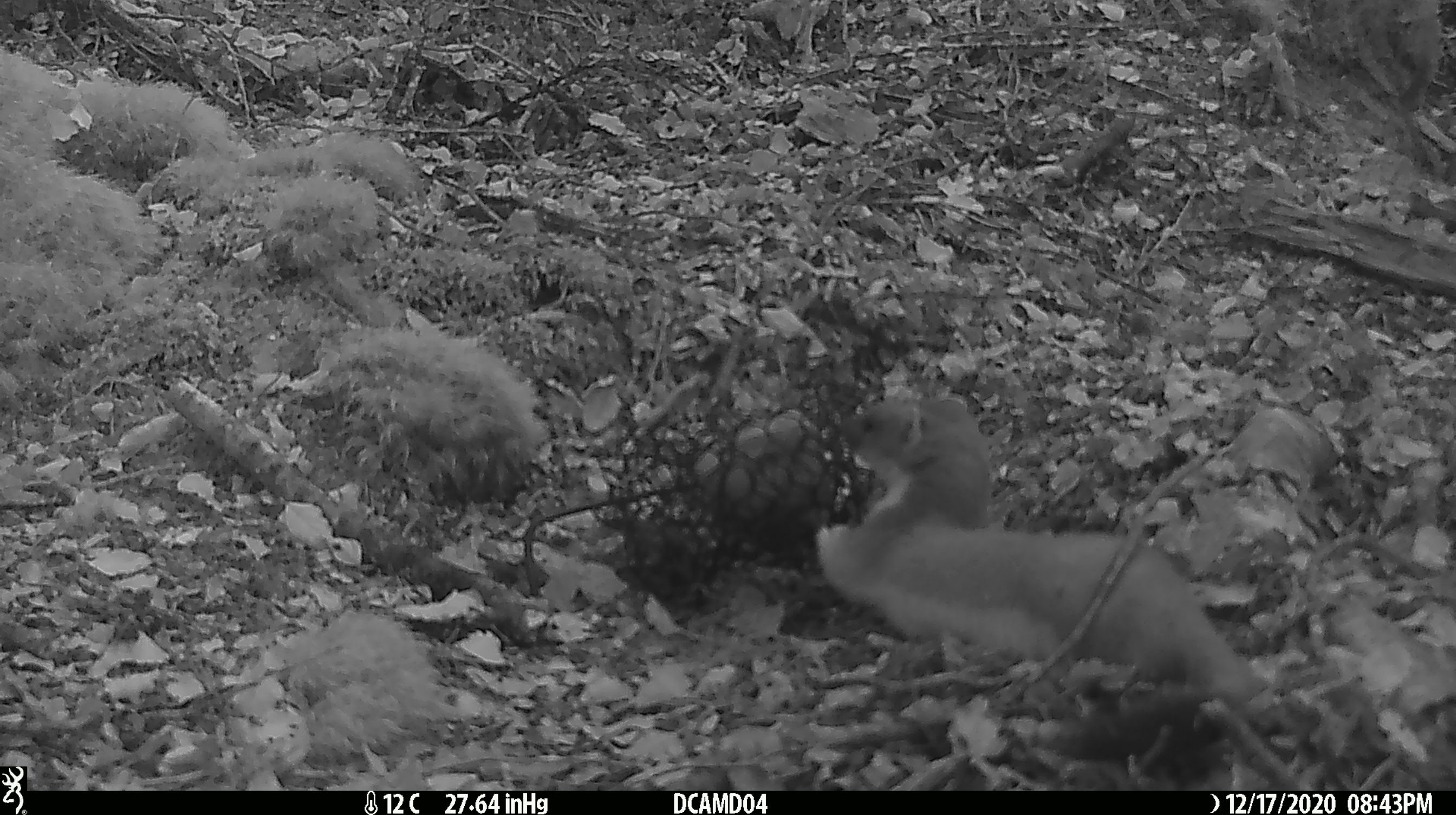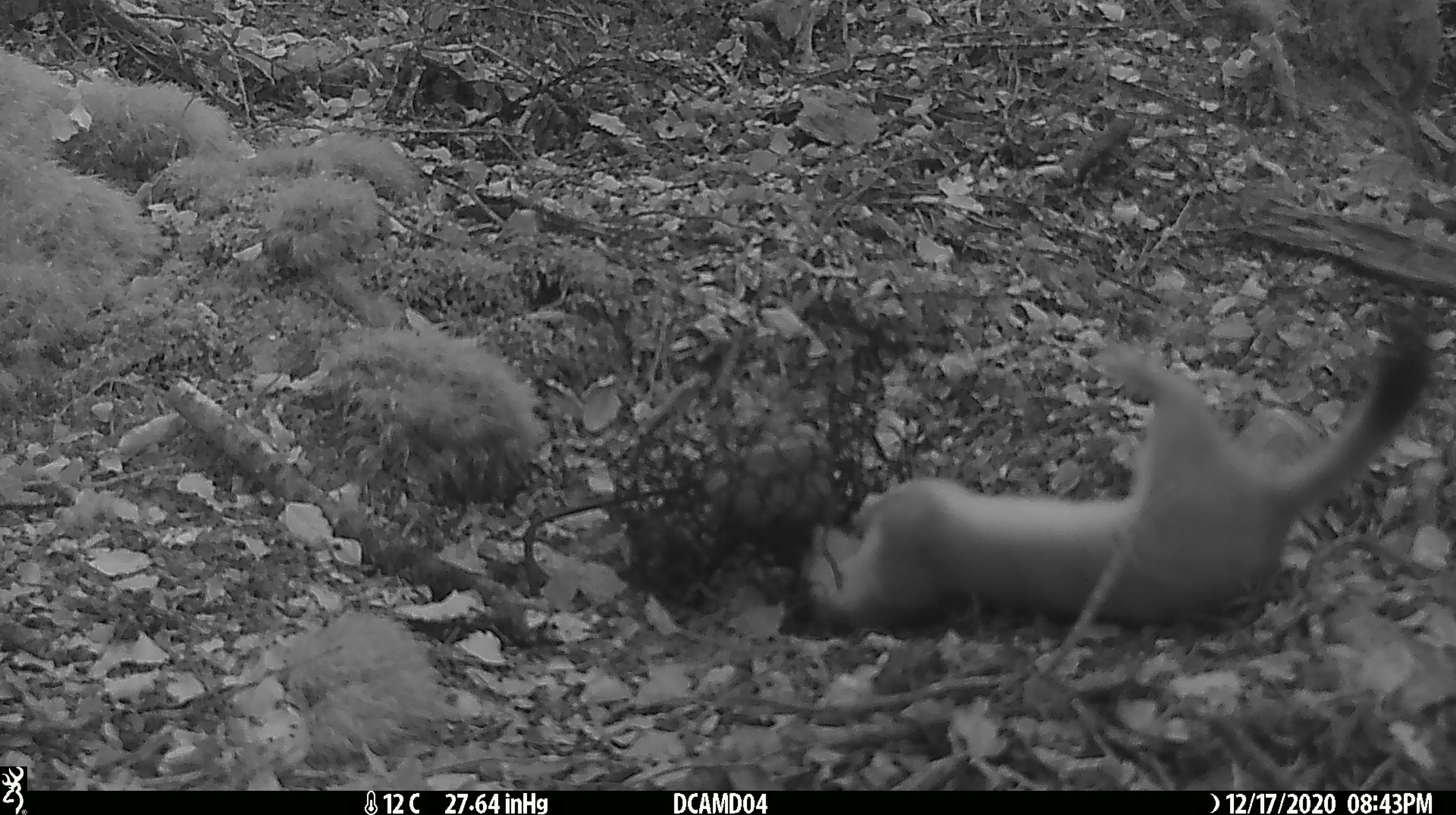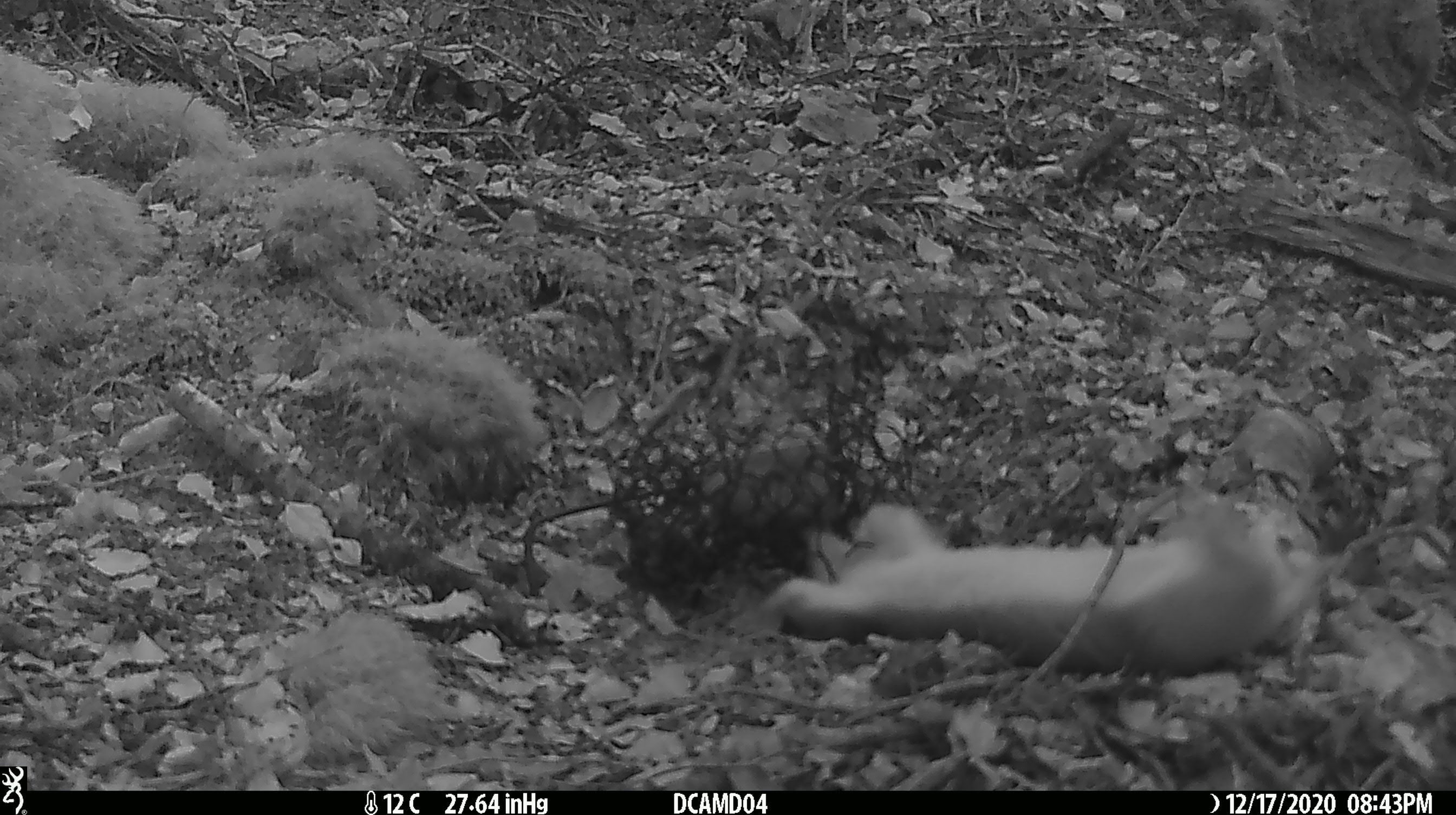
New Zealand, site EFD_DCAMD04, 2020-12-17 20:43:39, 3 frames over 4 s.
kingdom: Animalia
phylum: Chordata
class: Mammalia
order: Carnivora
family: Mustelidae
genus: Mustela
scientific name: Mustela erminea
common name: stoat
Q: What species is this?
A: Stoat (Mustela erminea).